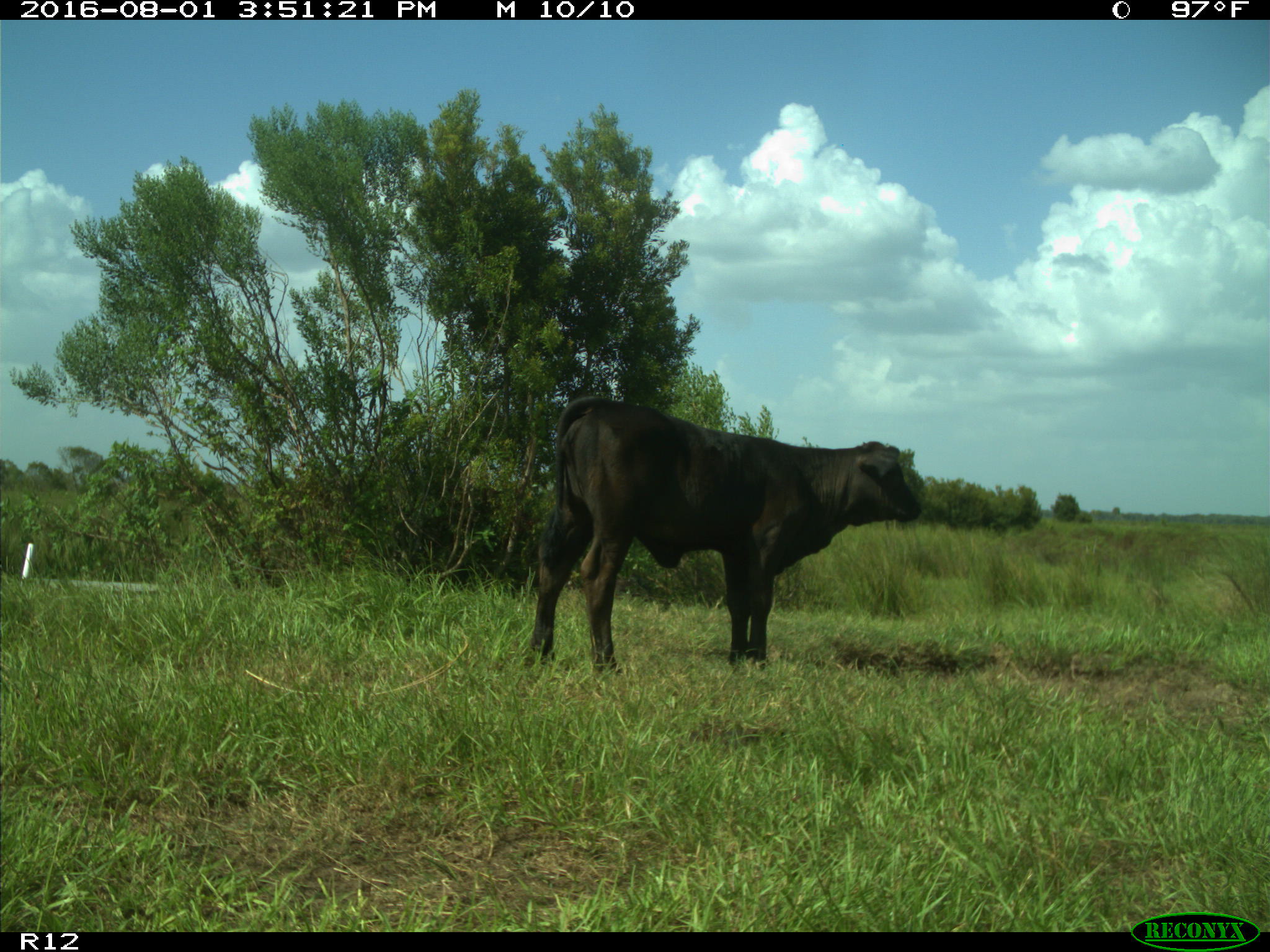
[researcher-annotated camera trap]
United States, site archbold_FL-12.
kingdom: Animalia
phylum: Chordata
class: Mammalia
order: Artiodactyla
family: Bovidae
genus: Bos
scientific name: Bos taurus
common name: domestic cow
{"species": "Bos taurus (domestic cow)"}